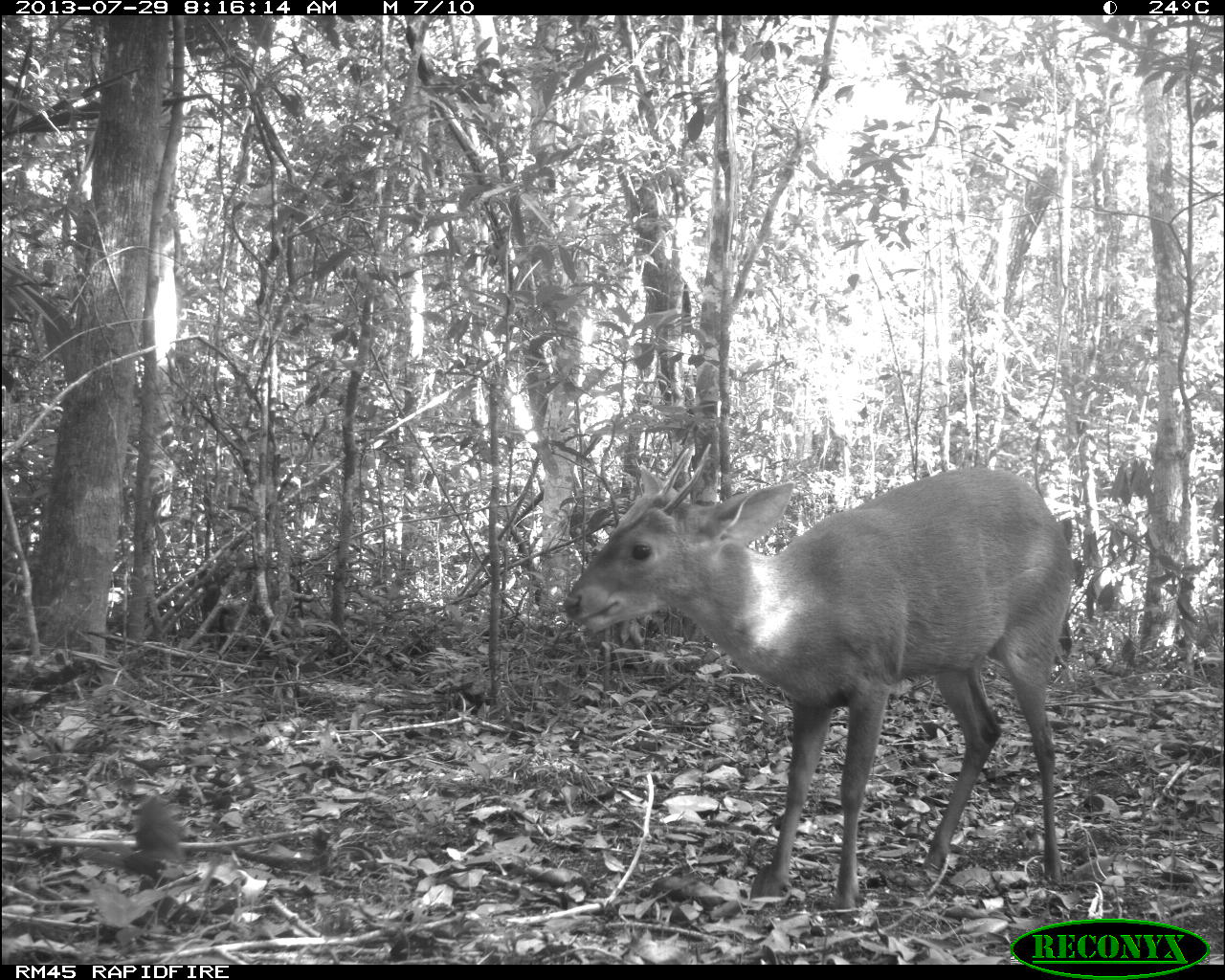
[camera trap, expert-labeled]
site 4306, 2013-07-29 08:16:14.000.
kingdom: Animalia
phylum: Chordata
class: Mammalia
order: Artiodactyla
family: Cervidae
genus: Mazama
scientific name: Mazama temama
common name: central american red brocket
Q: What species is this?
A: Mazama temama (central american red brocket).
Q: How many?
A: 1.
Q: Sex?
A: Male.